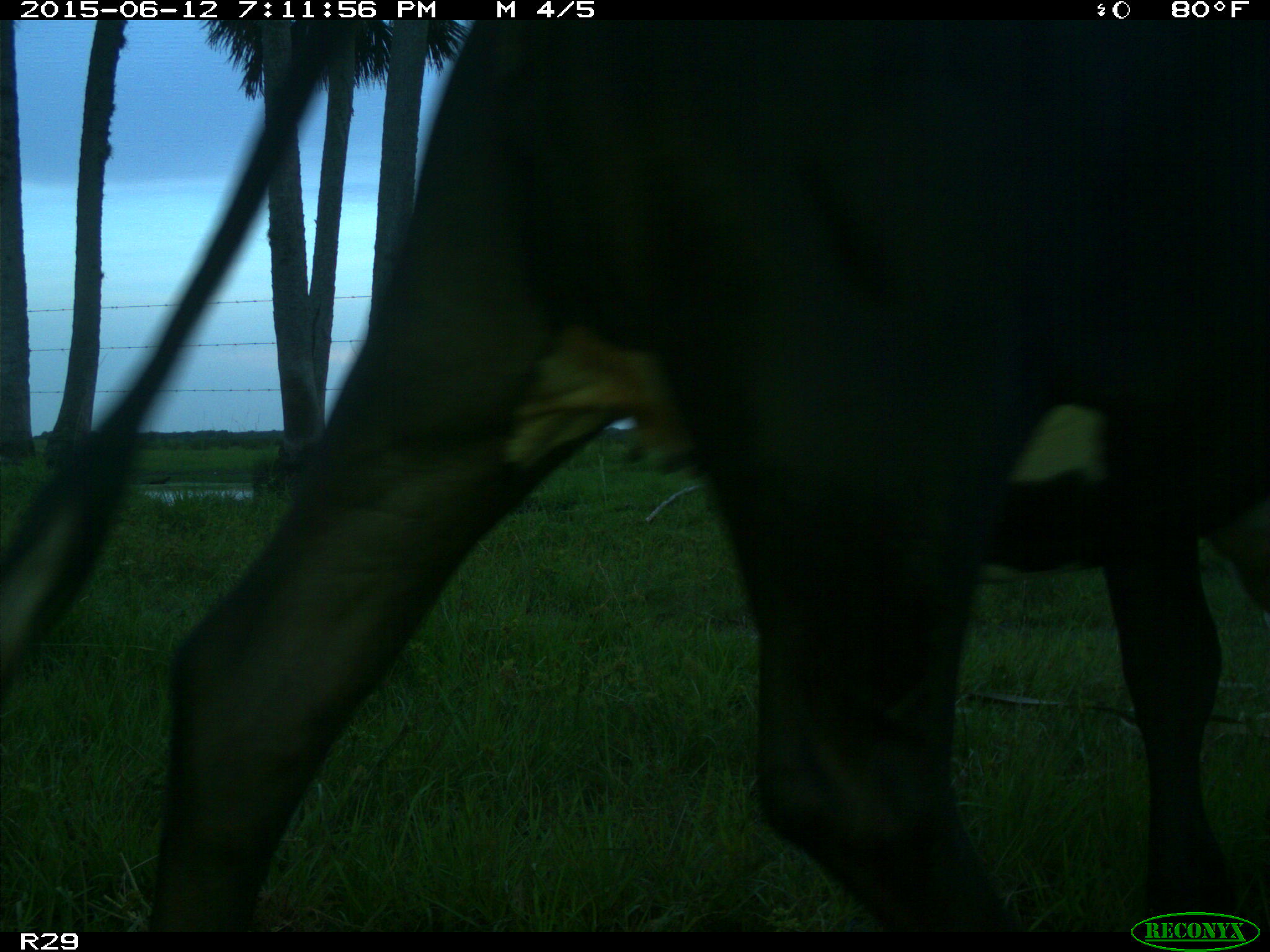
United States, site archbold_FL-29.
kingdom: Animalia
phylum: Chordata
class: Mammalia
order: Artiodactyla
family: Bovidae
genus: Bos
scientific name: Bos taurus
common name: domestic cow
Bos taurus (domestic cow).